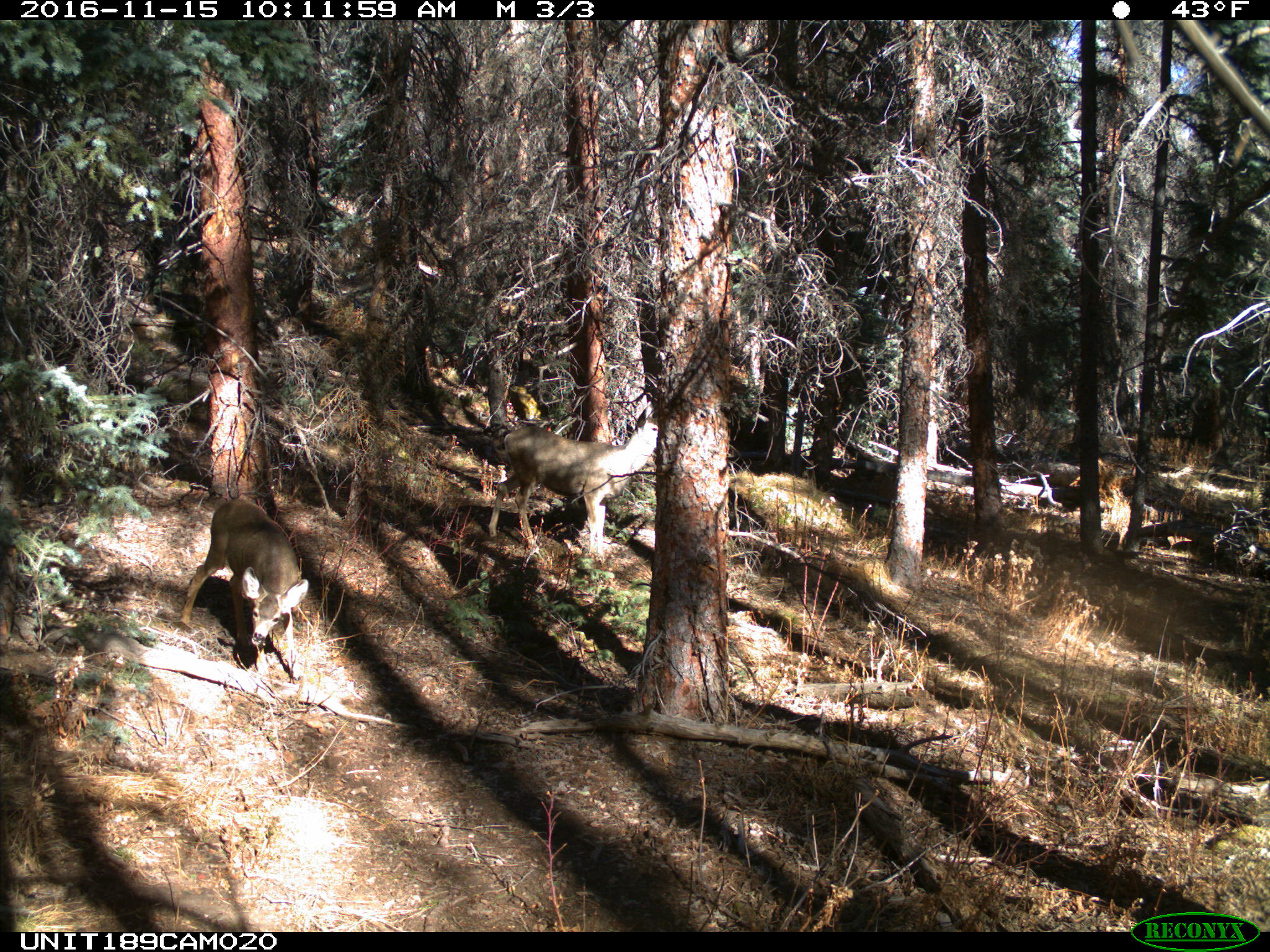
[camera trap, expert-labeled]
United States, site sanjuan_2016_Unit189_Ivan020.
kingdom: Animalia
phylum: Chordata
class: Mammalia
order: Artiodactyla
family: Cervidae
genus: Odocoileus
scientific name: Odocoileus hemionus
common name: mule deer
Odocoileus hemionus (mule deer).